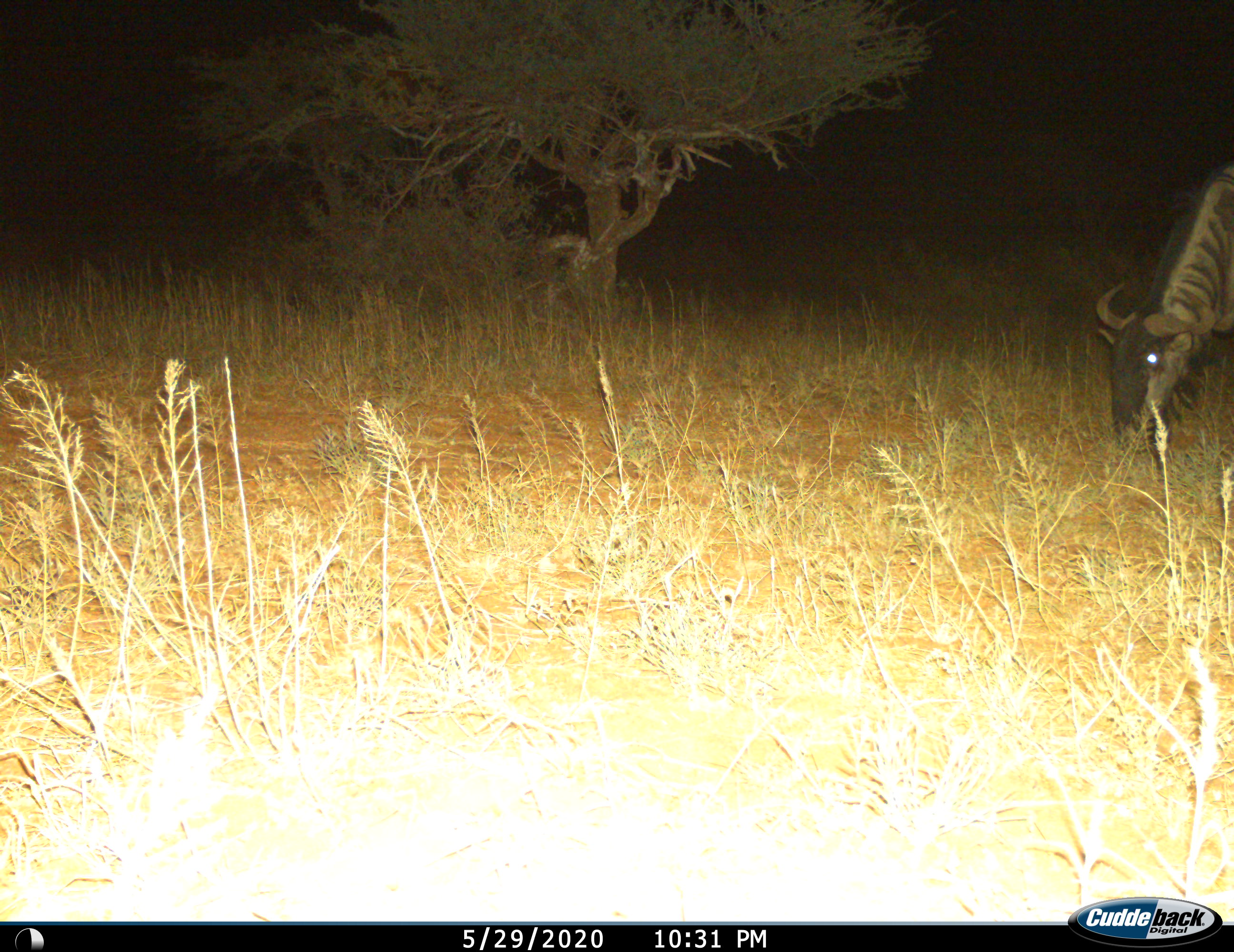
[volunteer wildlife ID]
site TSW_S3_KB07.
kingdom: Animalia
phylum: Chordata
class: Mammalia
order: Artiodactyla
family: Bovidae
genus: Connochaetes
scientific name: Connochaetes taurinus taurinus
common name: blue wildebeest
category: wildebeestblue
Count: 1.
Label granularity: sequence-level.